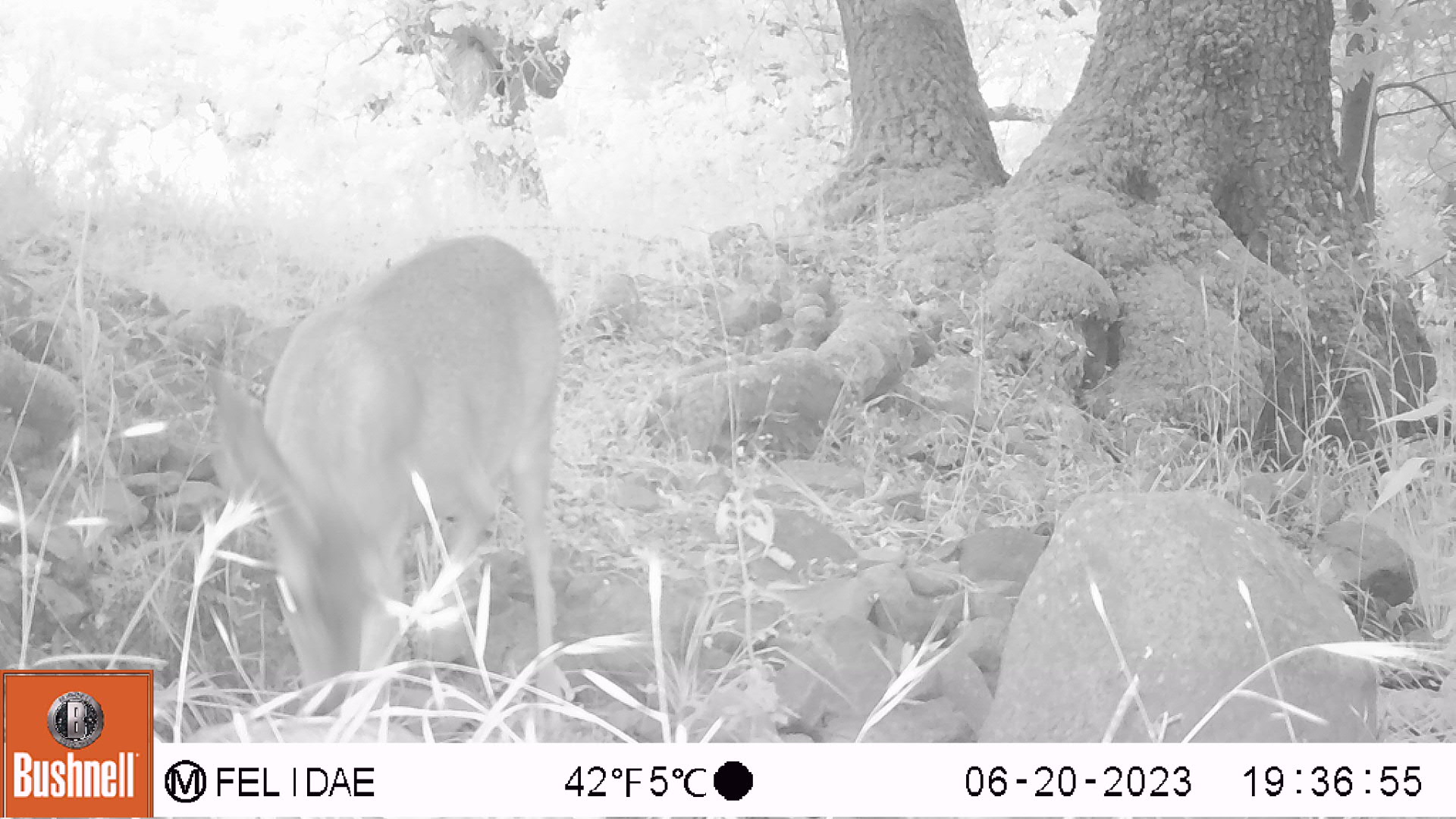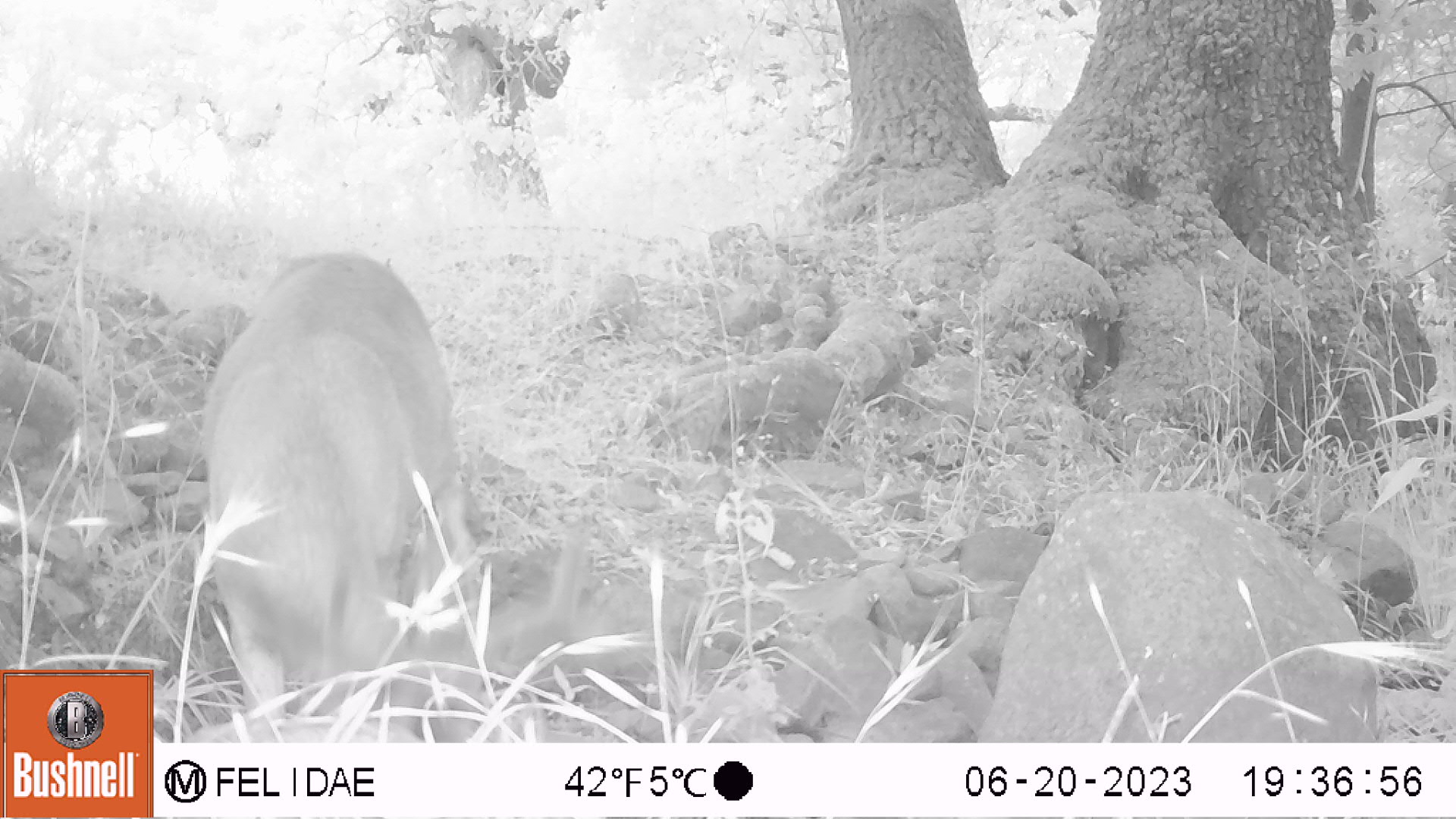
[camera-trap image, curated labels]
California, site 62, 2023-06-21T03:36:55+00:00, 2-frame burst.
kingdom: Animalia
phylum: Chordata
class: Mammalia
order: Artiodactyla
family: Cervidae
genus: Odocoileus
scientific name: Odocoileus hemionus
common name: mule deer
Mule deer (Odocoileus hemionus).